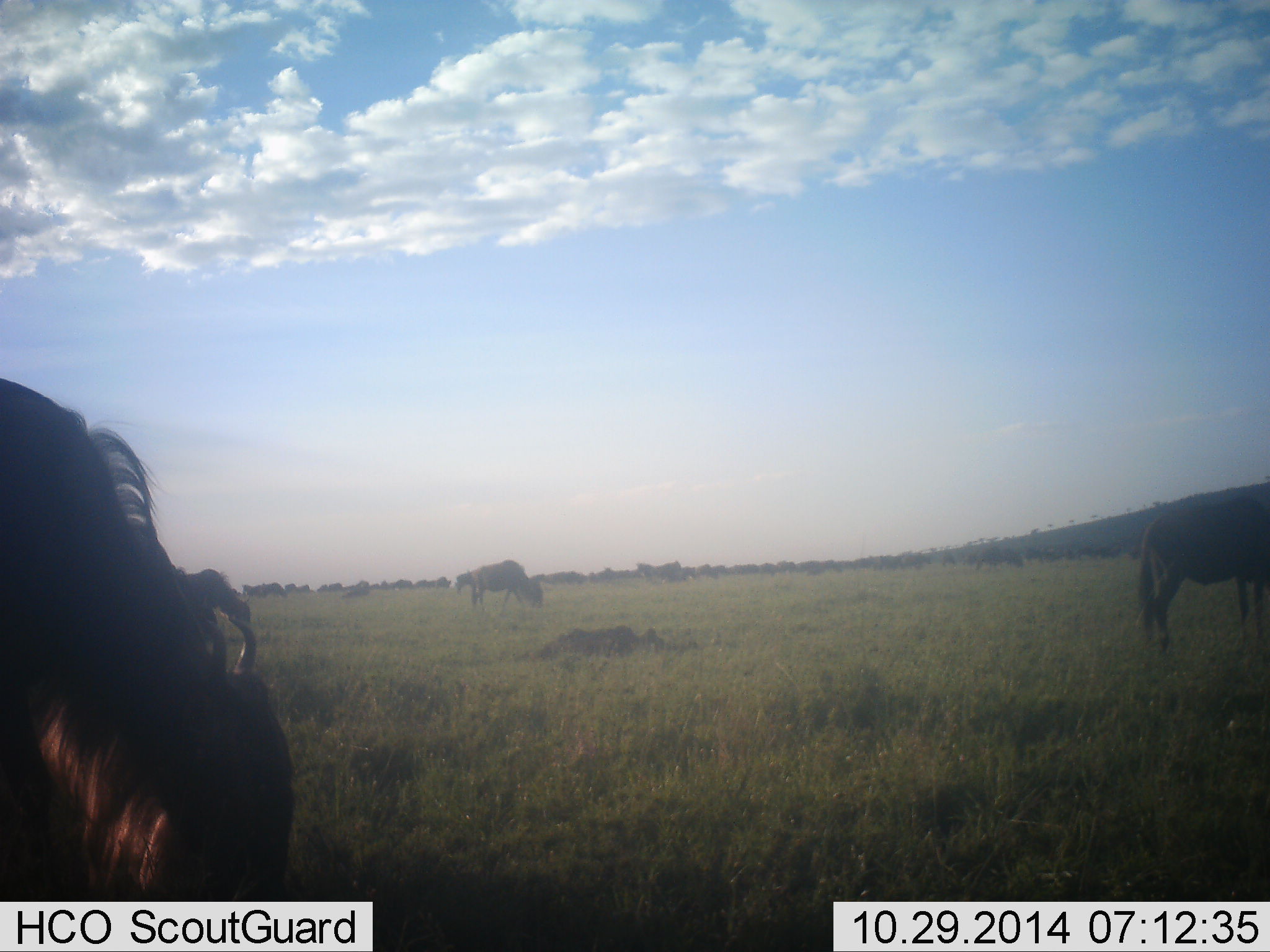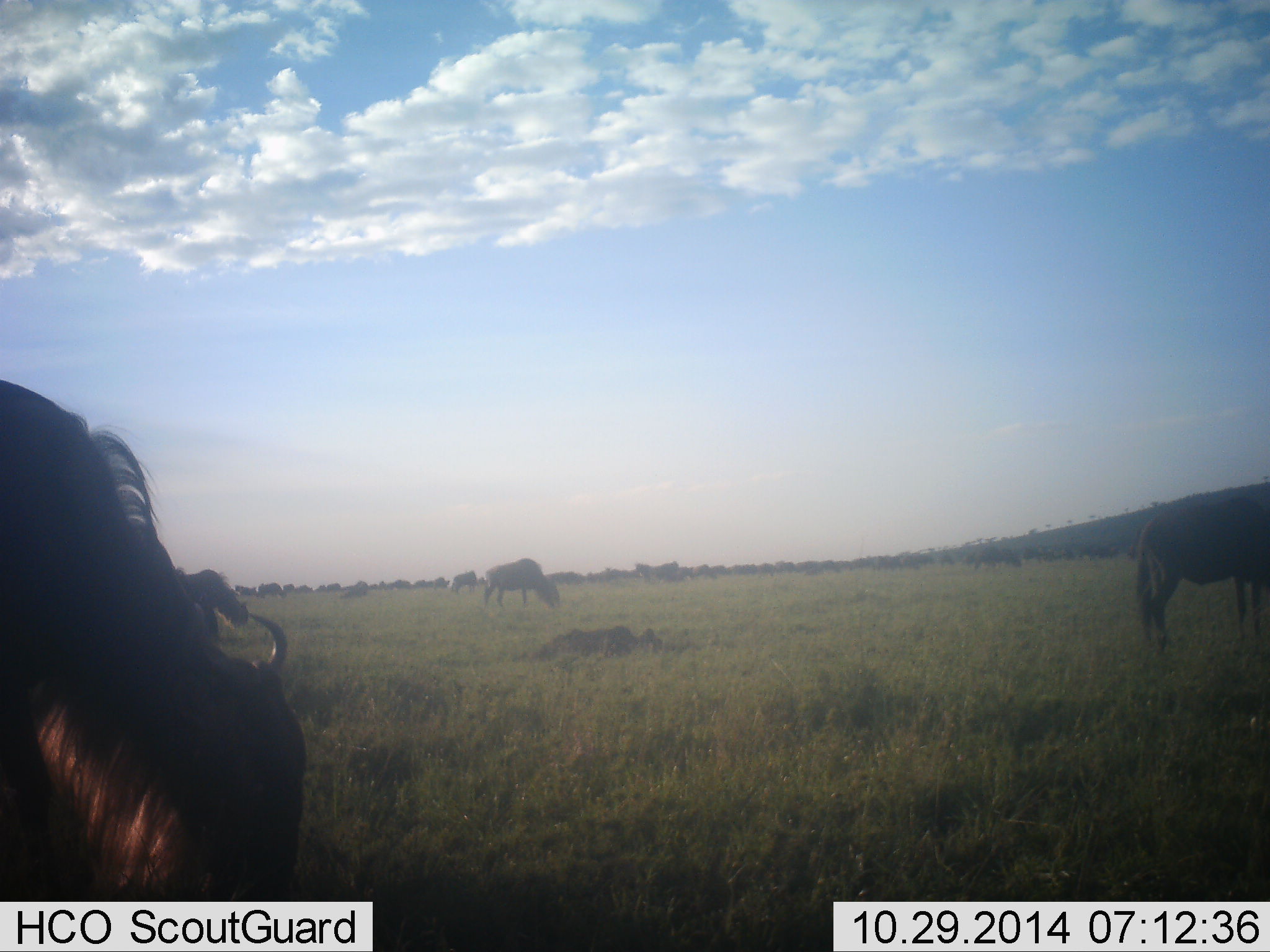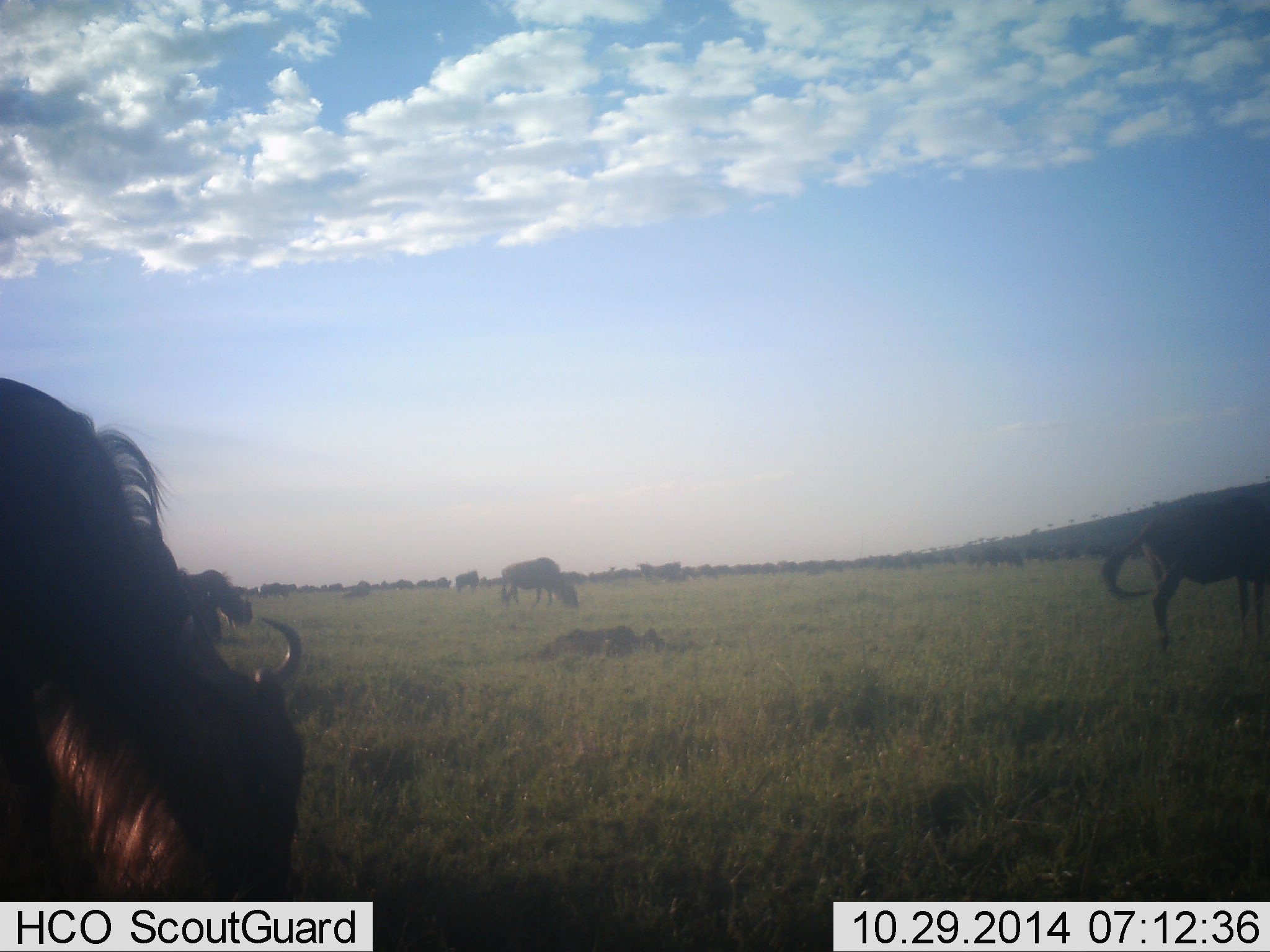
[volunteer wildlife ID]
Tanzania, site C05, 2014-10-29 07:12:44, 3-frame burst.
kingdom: Animalia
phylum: Chordata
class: Mammalia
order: Artiodactyla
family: Bovidae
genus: Connochaetes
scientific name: Connochaetes taurinus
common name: blue wildebeest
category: wildebeest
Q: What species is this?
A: Wildebeest (blue wildebeest) (Connochaetes taurinus).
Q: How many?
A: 5.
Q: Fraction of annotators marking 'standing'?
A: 30%.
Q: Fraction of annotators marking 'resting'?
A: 0%.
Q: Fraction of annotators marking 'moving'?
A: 30%.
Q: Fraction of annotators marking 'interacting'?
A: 0%.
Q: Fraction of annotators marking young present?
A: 0%.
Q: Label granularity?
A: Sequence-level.